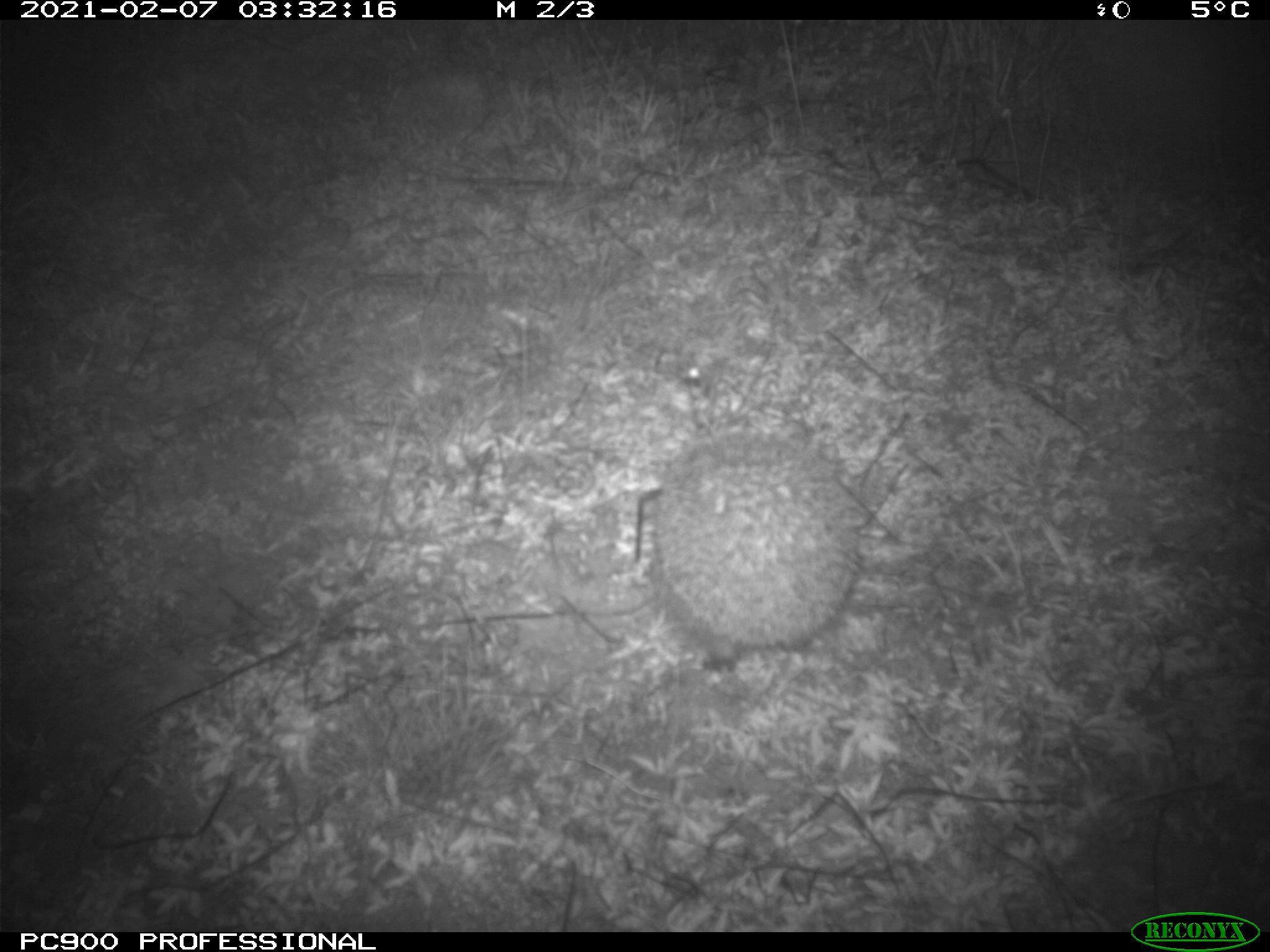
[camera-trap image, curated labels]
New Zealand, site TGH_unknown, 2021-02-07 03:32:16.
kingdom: Animalia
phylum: Chordata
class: Mammalia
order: Eulipotyphla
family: Erinaceidae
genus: Erinaceus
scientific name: Erinaceus europaeus europaeus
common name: european hedgehog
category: hedgehog